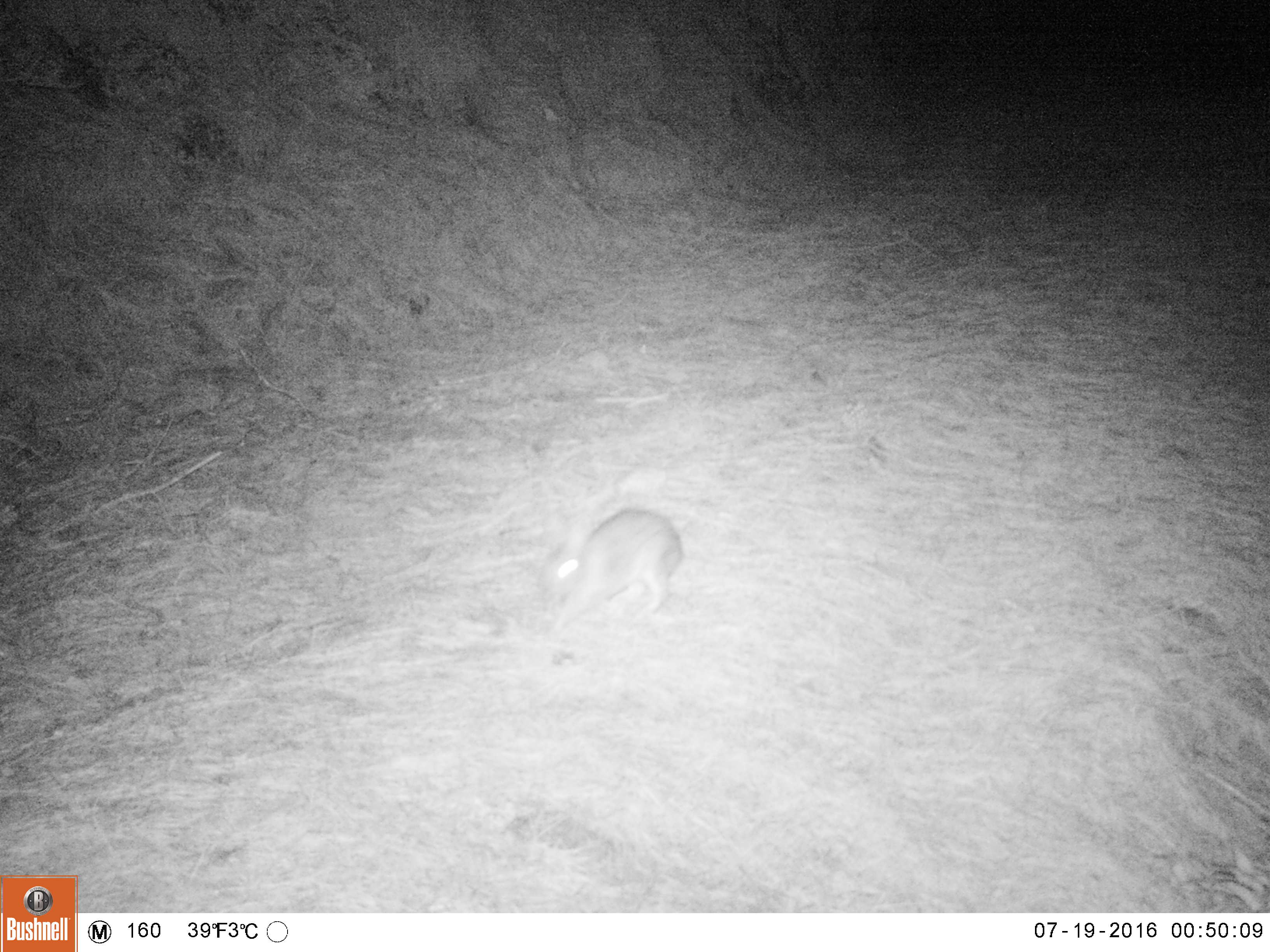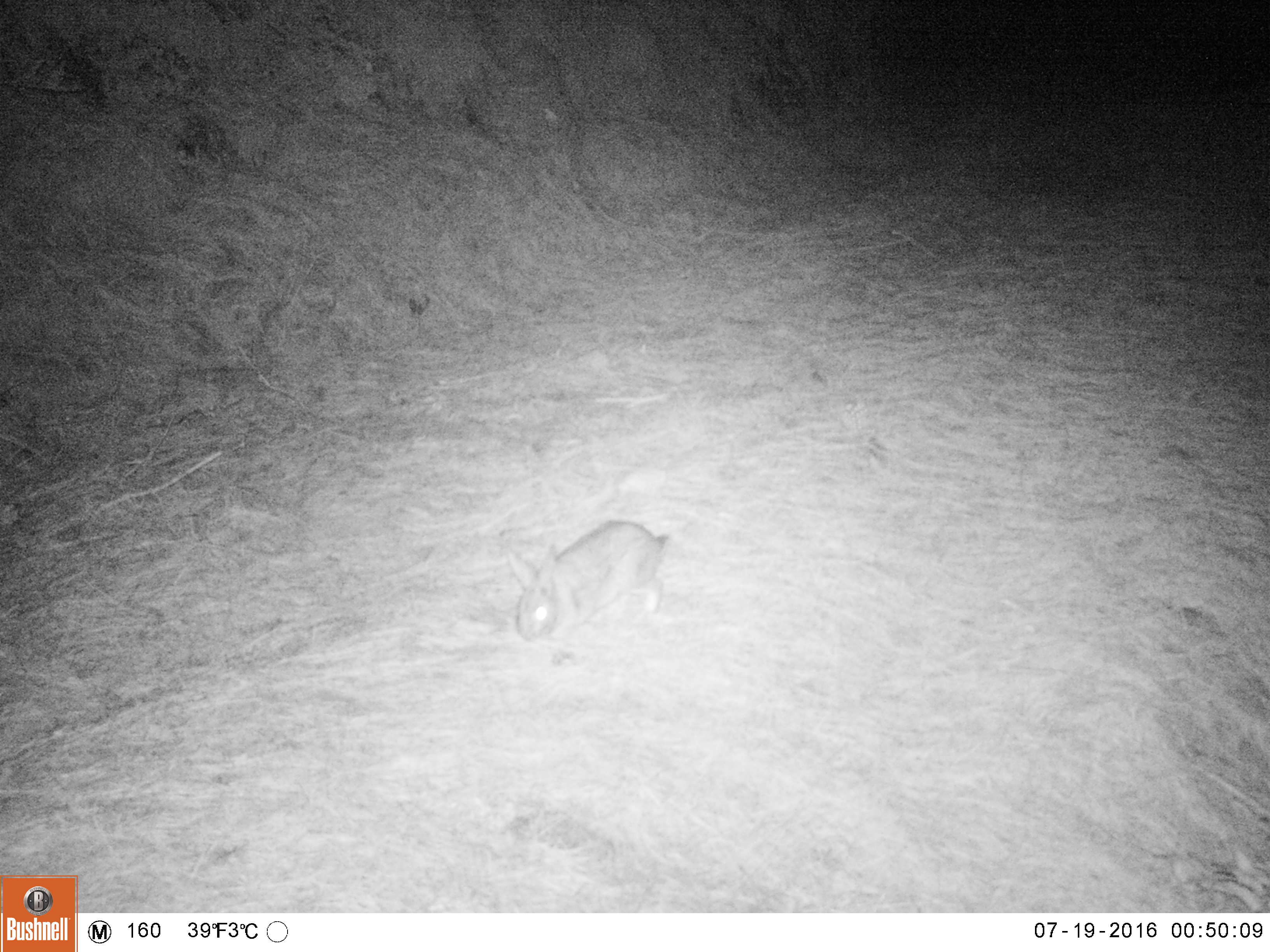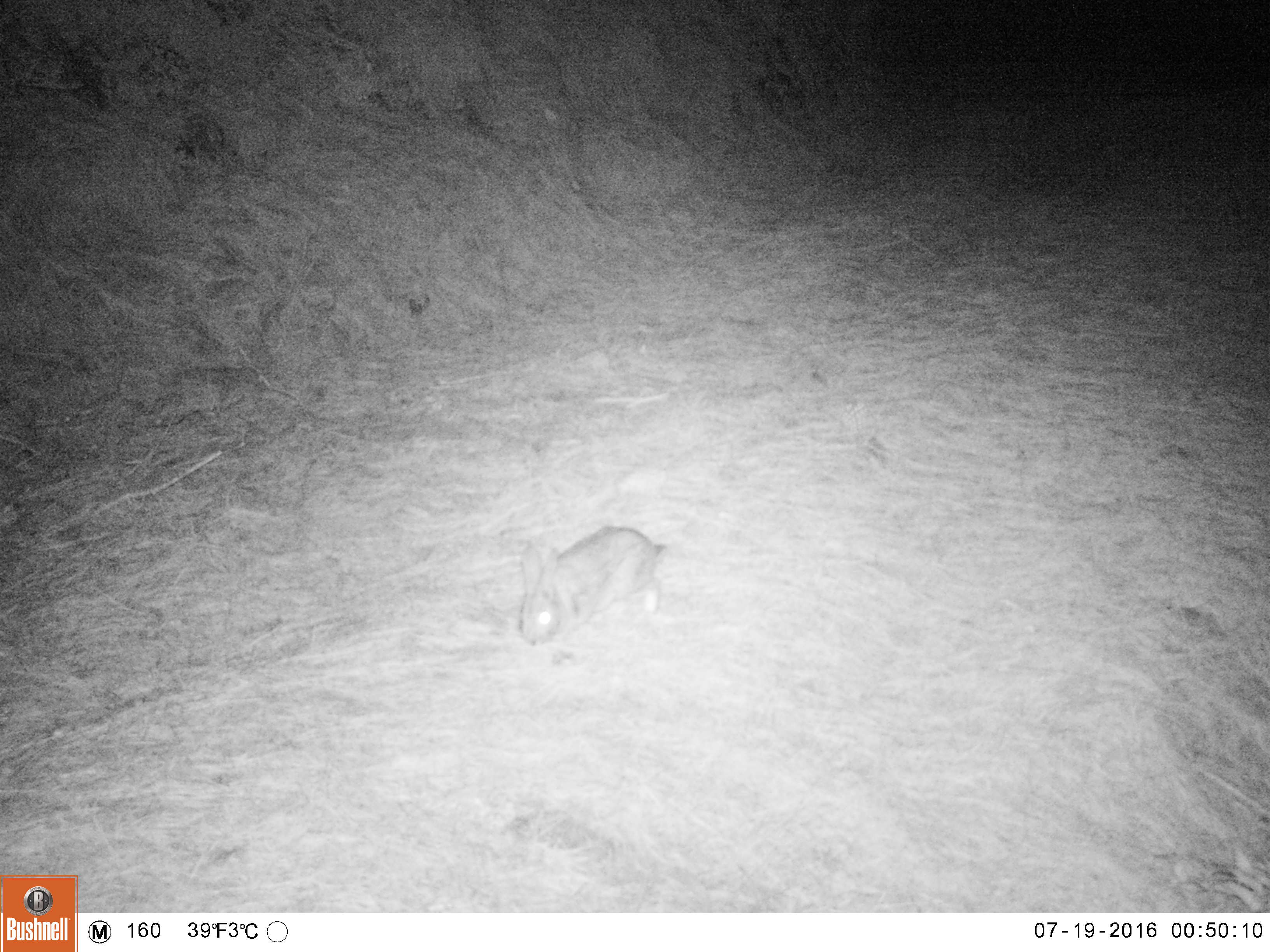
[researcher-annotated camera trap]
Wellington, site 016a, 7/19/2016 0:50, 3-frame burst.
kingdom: Animalia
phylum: Chordata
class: Mammalia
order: Lagomorpha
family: Leporidae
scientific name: Leporidae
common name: rabbit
Rabbit (Leporidae).